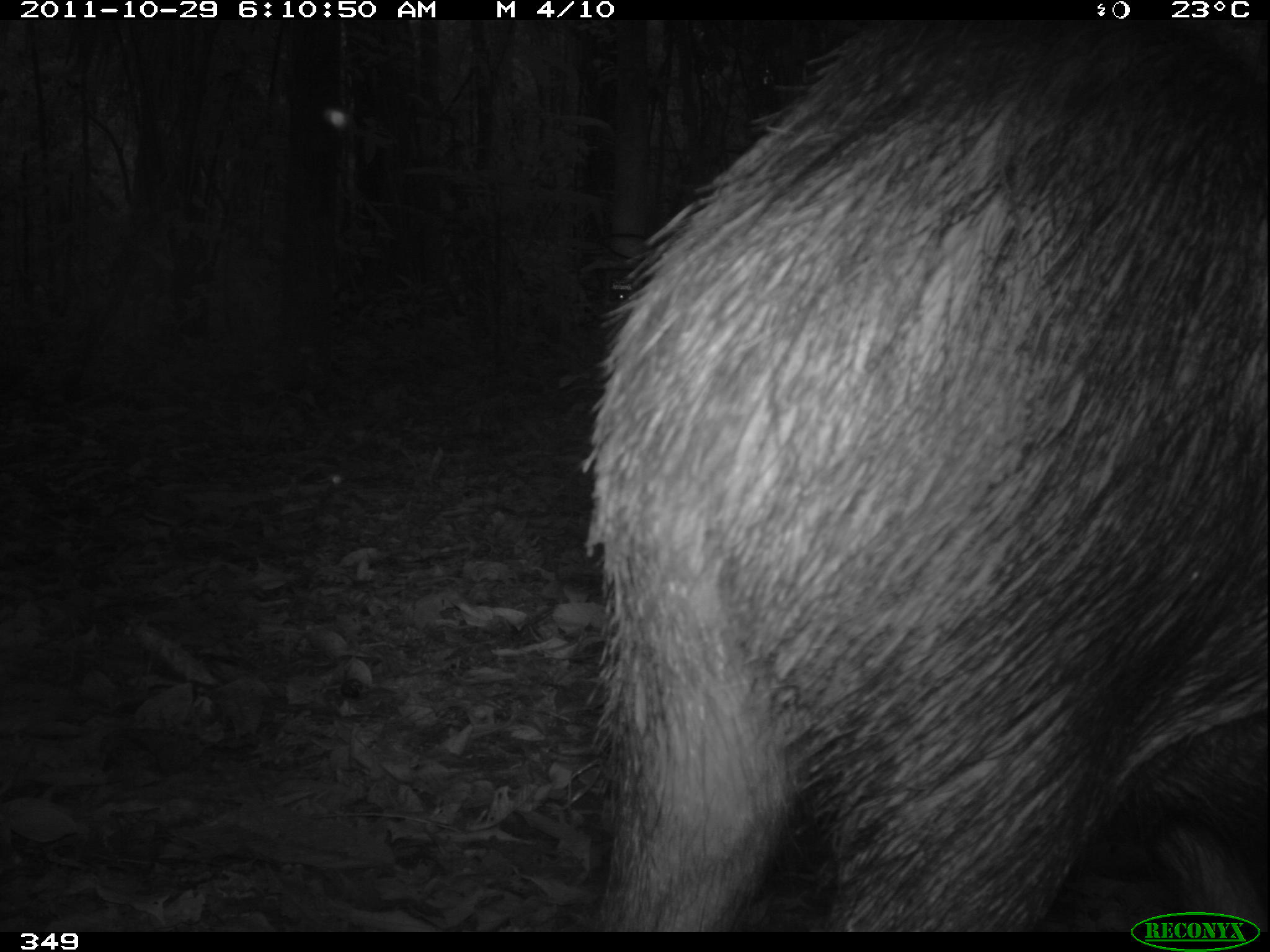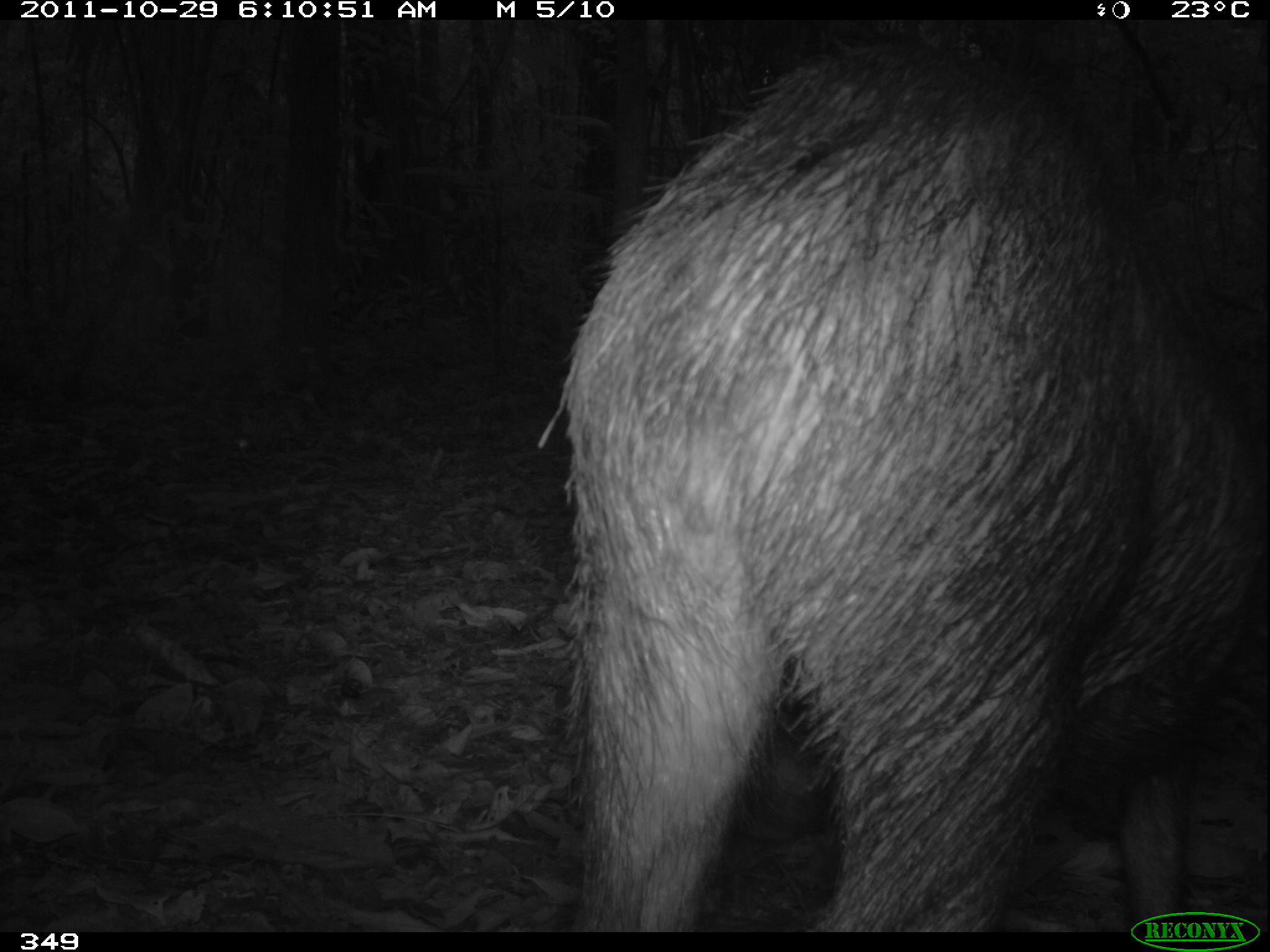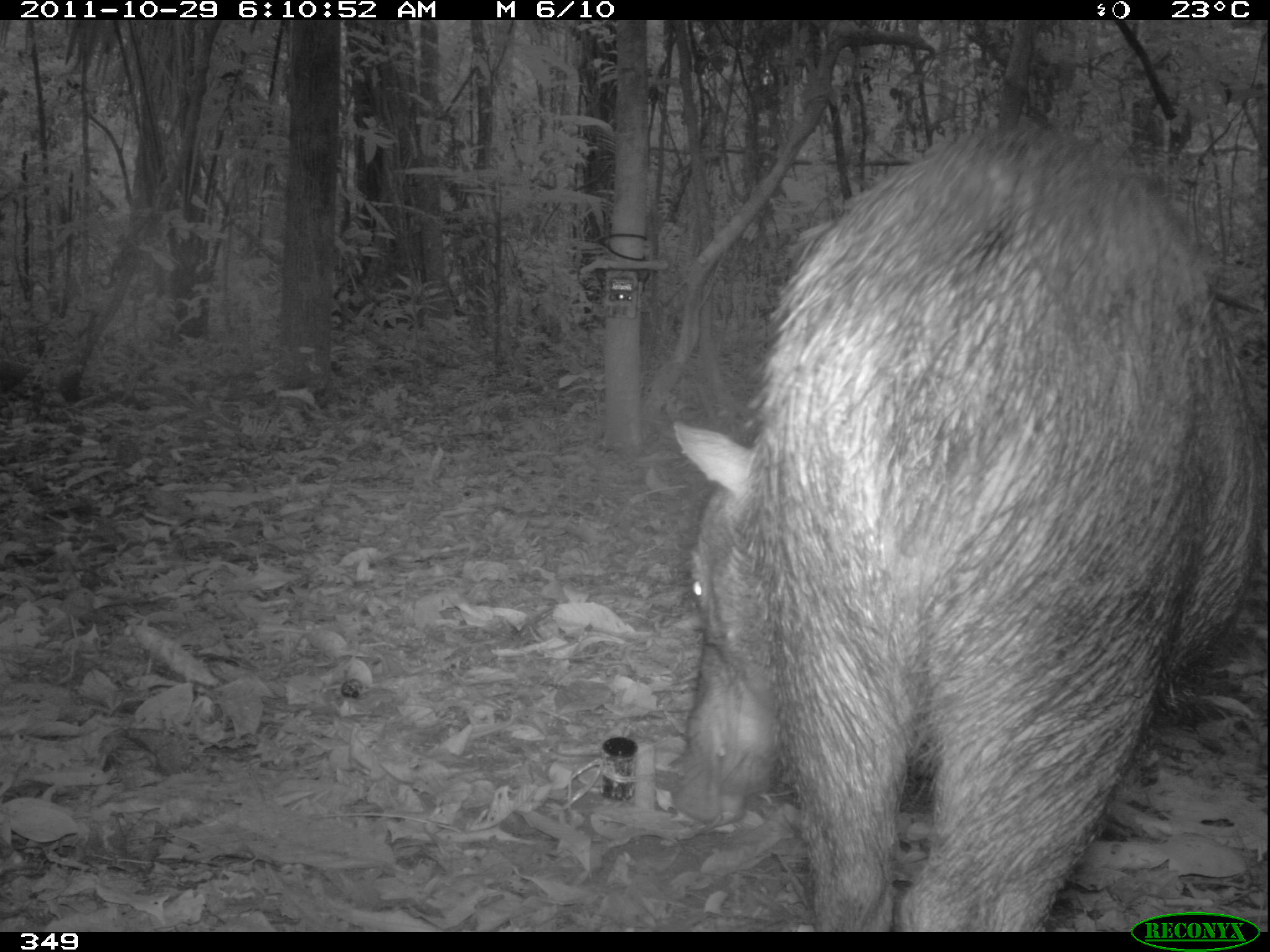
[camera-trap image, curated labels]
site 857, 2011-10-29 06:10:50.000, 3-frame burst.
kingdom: Animalia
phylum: Chordata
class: Mammalia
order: Artiodactyla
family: Tayassuidae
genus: Tayassu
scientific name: Tayassu pecari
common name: white-lipped peccary